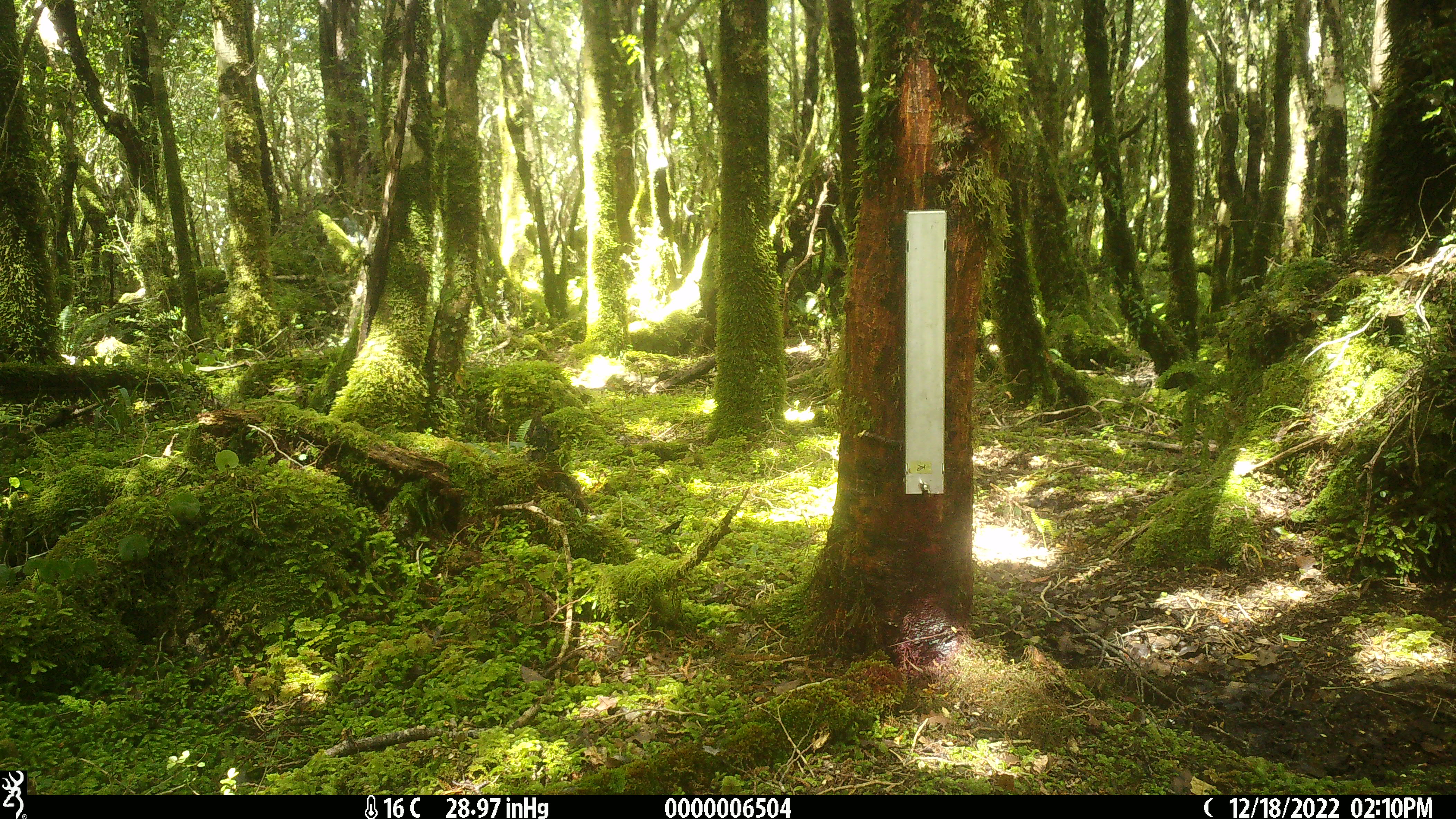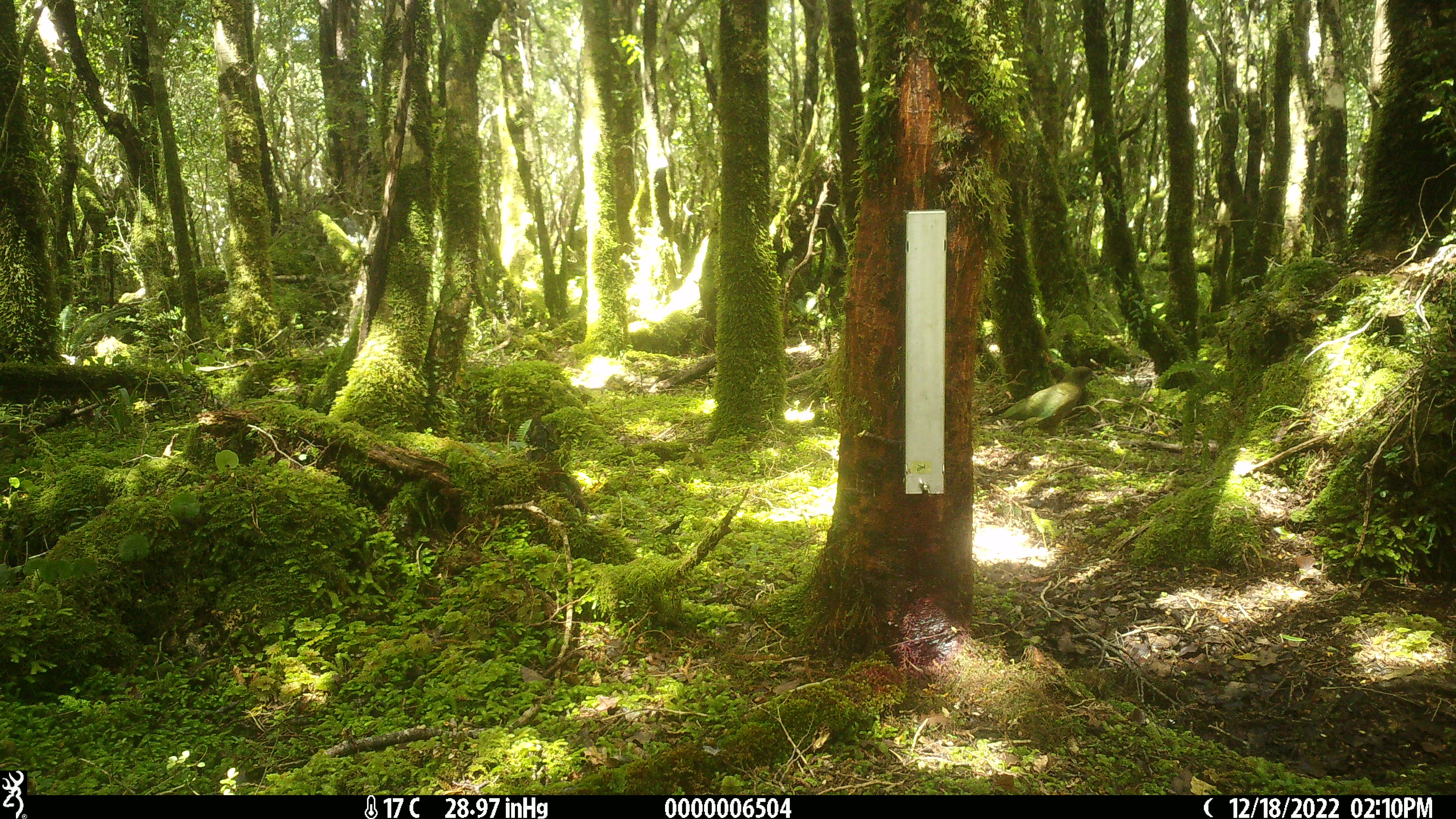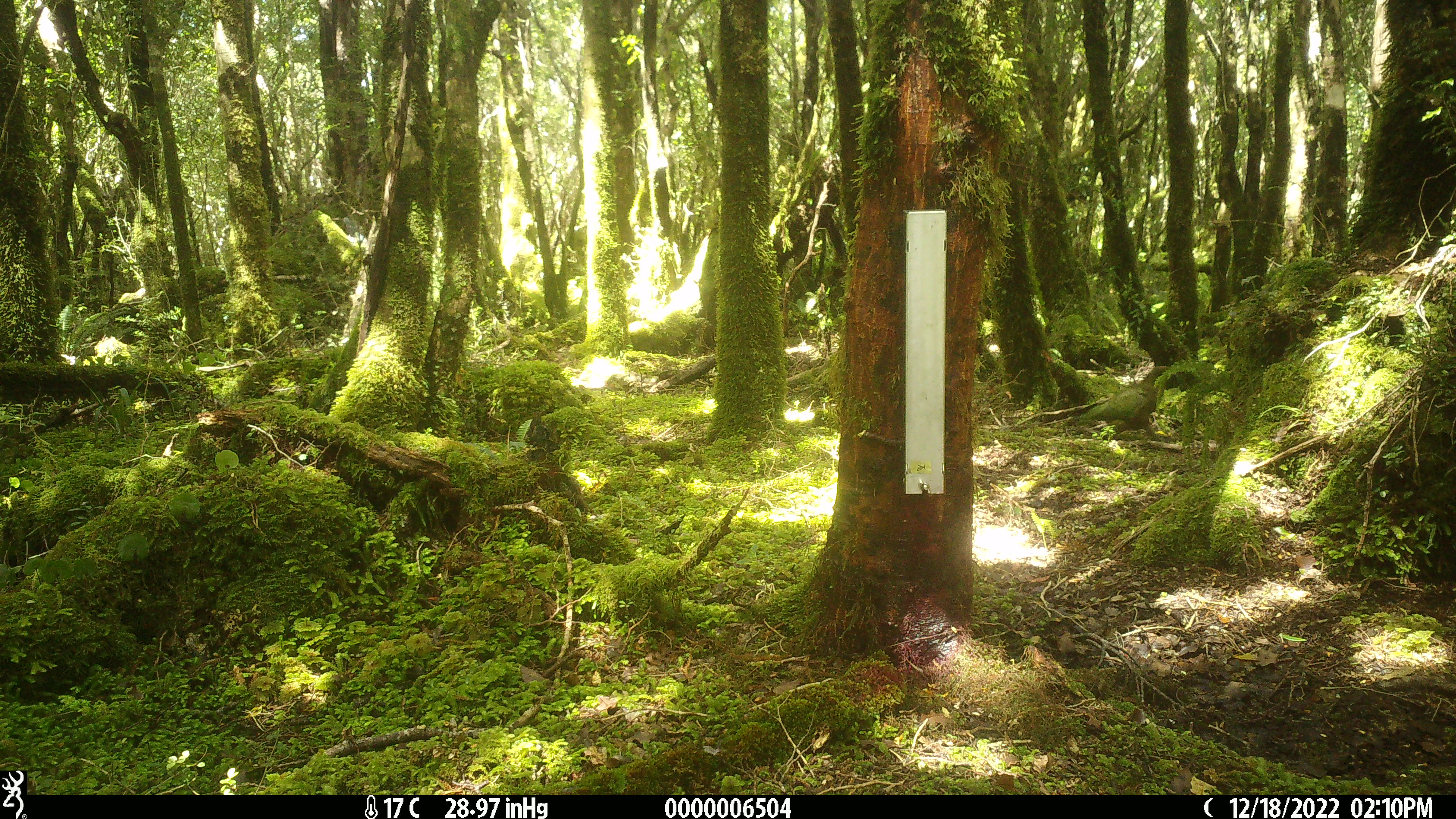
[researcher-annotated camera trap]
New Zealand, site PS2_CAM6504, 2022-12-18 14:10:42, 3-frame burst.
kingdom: Animalia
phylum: Chordata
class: Aves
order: Psittaciformes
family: Strigopidae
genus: Nestor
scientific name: Nestor notabilis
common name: kea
Kea (Nestor notabilis).